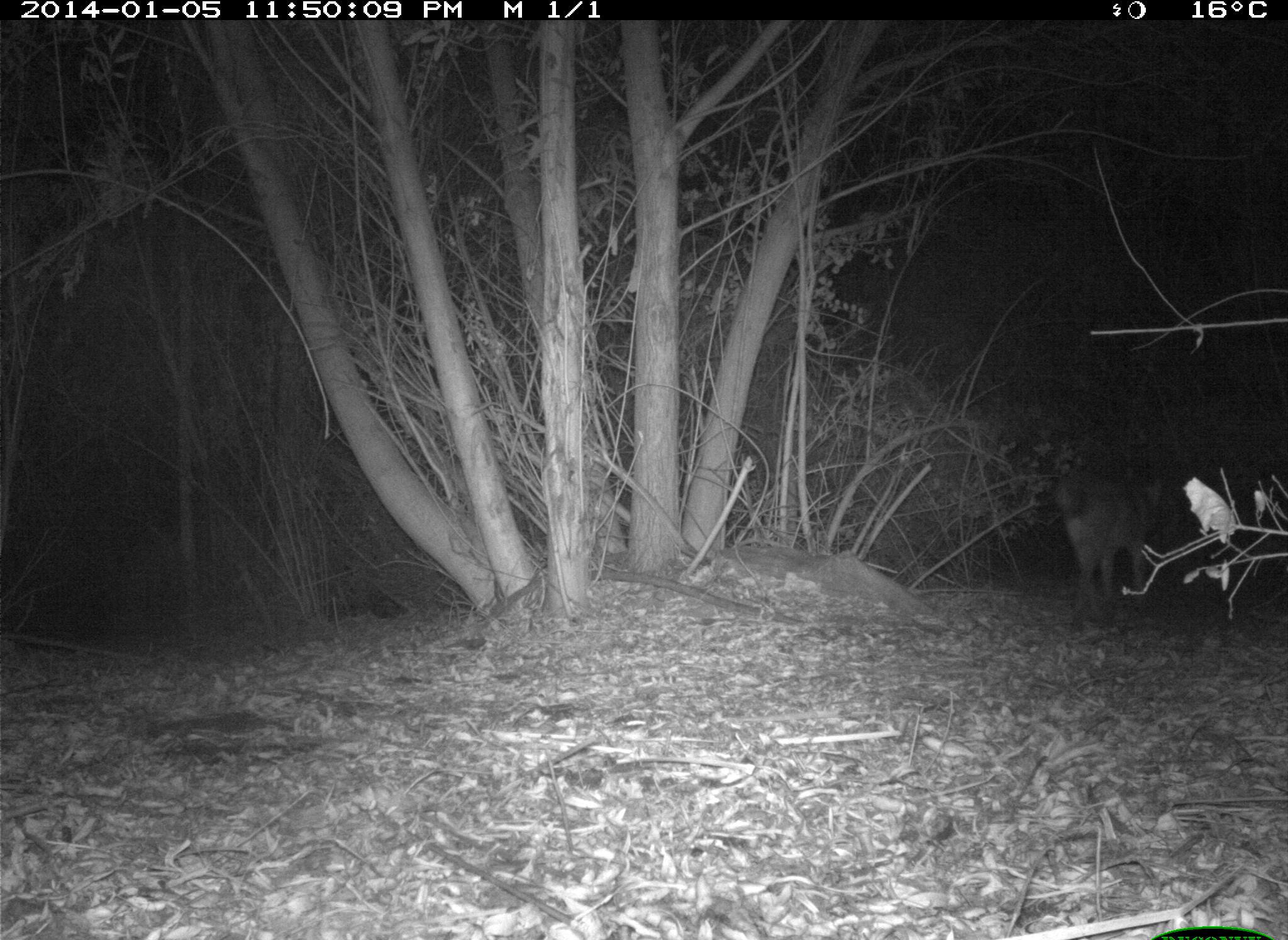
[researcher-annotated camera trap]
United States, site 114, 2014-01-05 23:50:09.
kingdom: Animalia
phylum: Chordata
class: Mammalia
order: Carnivora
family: Canidae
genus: Canis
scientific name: Canis latrans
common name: coyote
Coyote (Canis latrans).